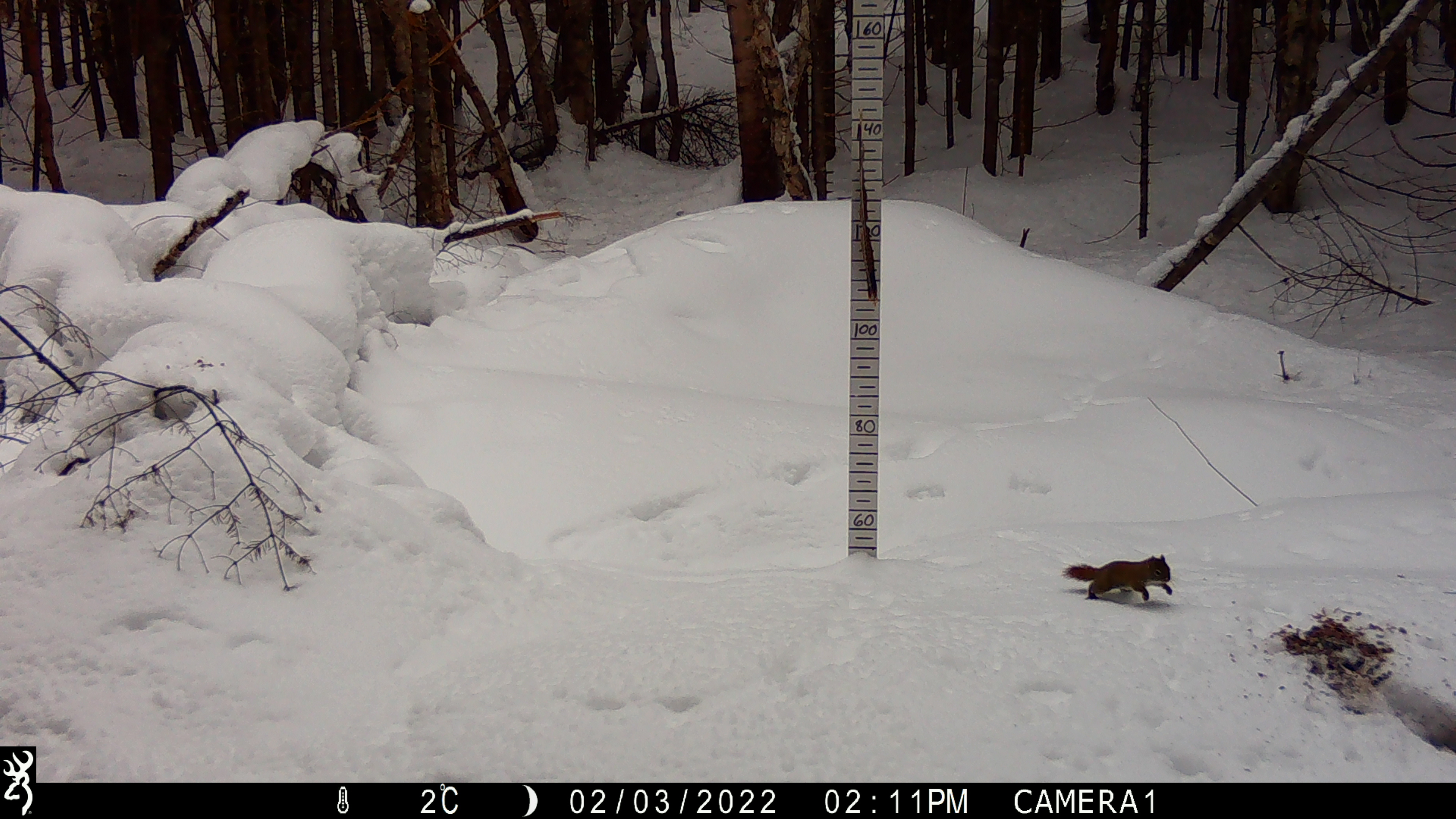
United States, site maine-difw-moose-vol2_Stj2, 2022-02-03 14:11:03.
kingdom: Animalia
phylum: Chordata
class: Mammalia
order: Rodentia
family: Sciuridae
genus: Tamiasciurus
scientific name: Tamiasciurus hudsonicus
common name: red squirrel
Red squirrel (Tamiasciurus hudsonicus).